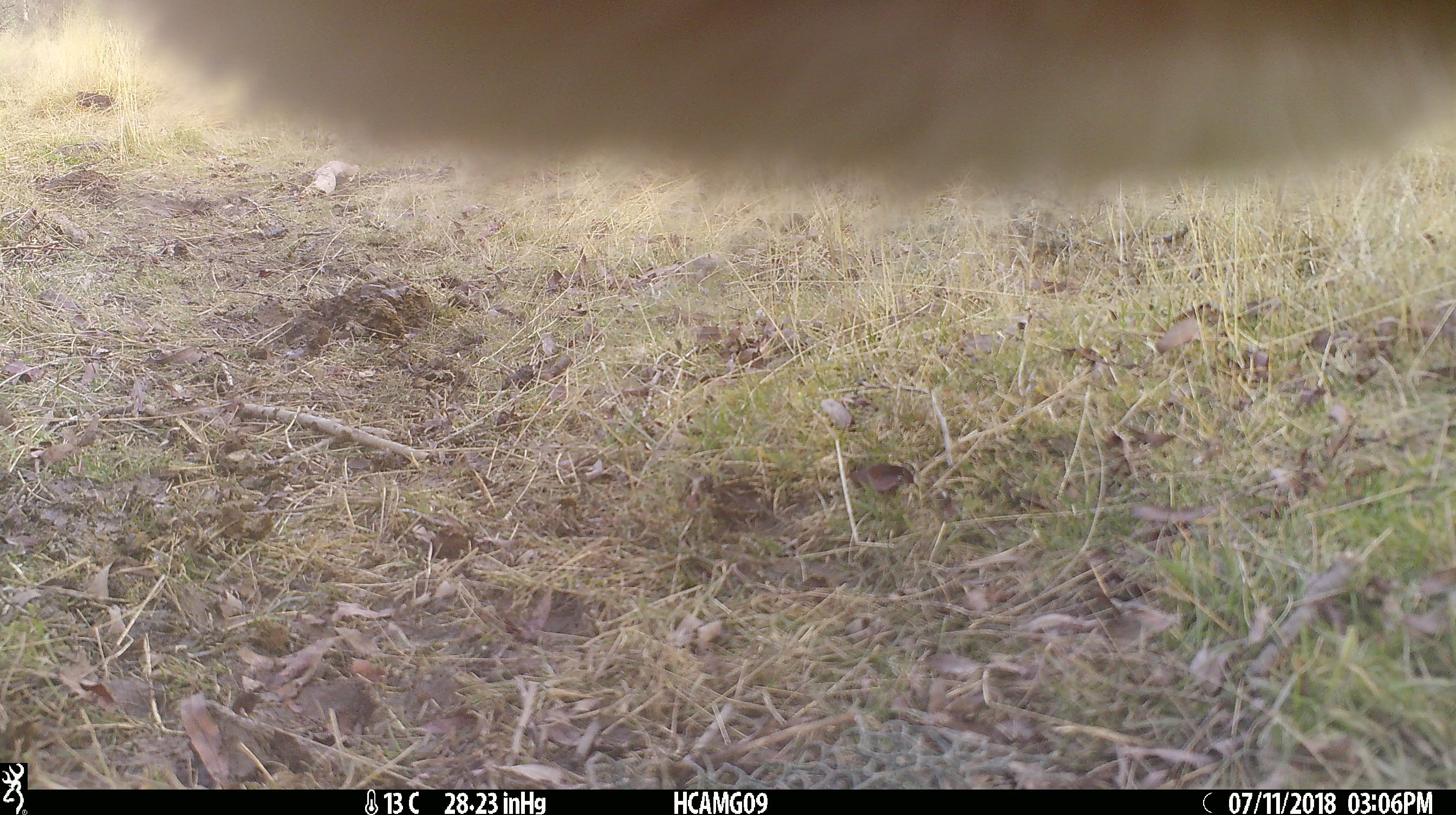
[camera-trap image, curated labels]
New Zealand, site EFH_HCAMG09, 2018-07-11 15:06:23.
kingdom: Animalia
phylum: Chordata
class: Mammalia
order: Artiodactyla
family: Bovidae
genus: Bos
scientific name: Bos taurus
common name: domestic cow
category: cow